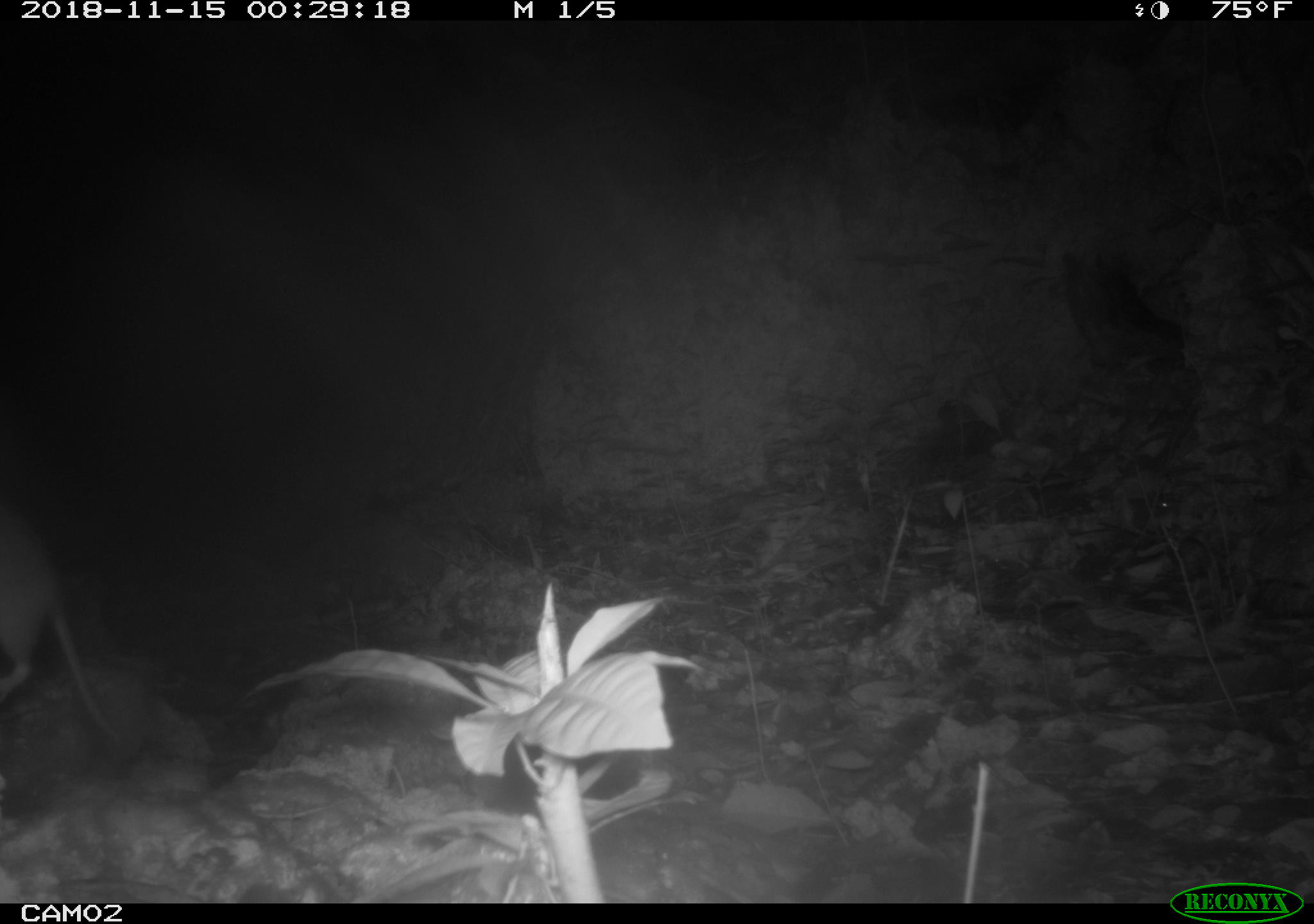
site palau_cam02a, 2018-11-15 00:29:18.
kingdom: Animalia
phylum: Chordata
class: Mammalia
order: Rodentia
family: Muridae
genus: Rattus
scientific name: Rattus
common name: rat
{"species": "rat (Rattus)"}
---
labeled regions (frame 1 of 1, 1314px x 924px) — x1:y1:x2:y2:
rat: 0:502:119:757